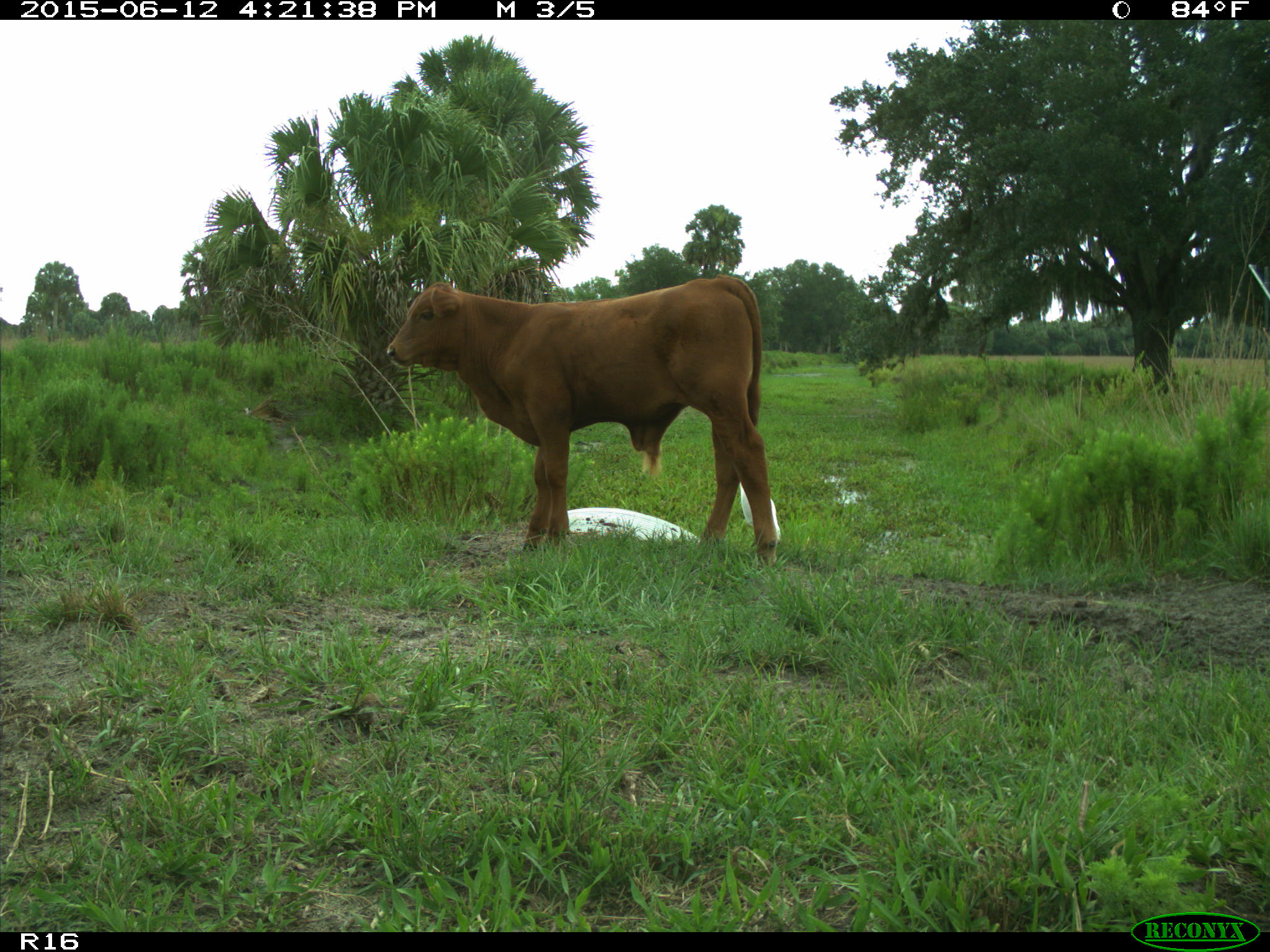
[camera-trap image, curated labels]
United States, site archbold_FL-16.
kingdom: Animalia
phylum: Chordata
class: Mammalia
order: Artiodactyla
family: Bovidae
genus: Bos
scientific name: Bos taurus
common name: domestic cow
Bos taurus (domestic cow).